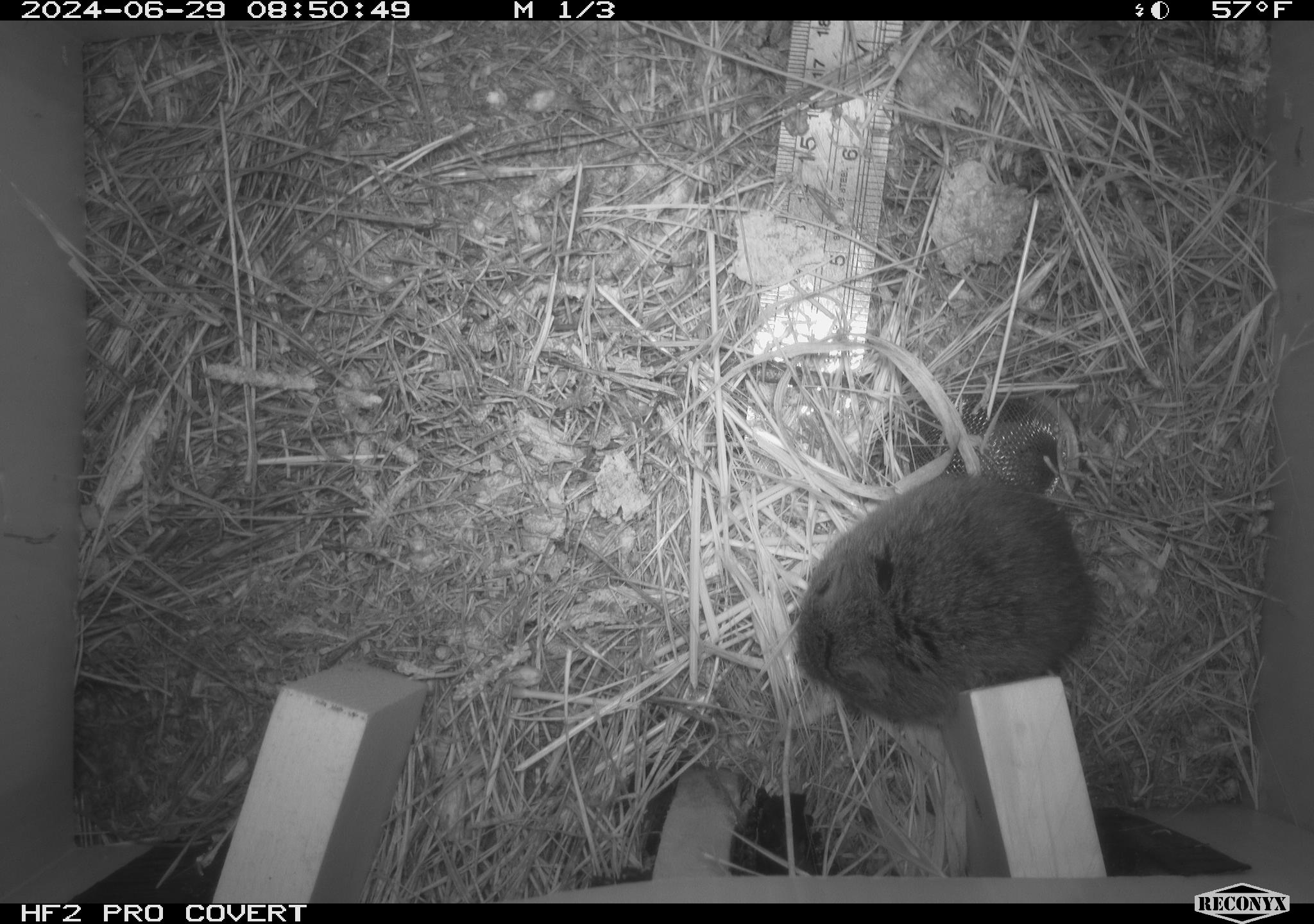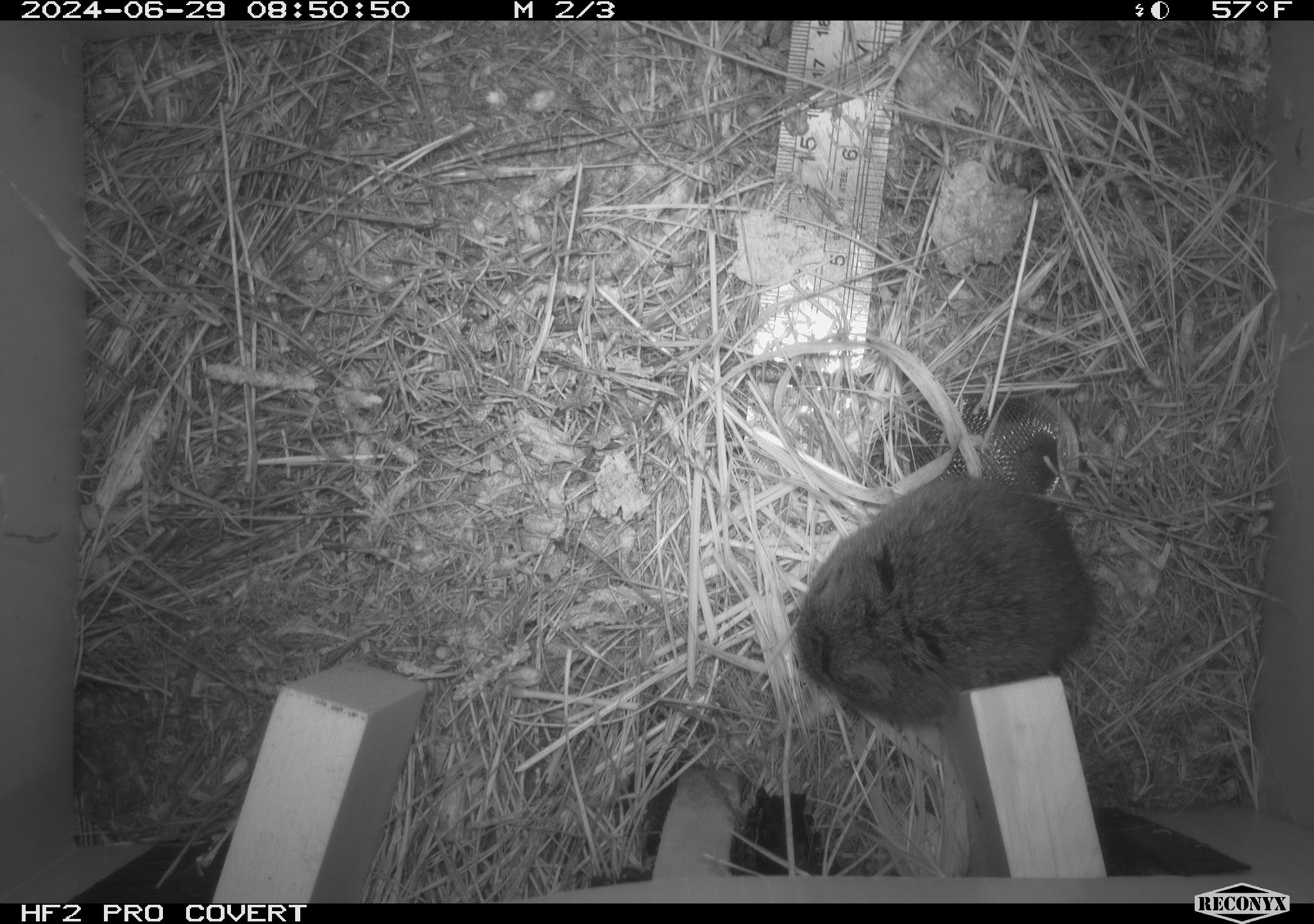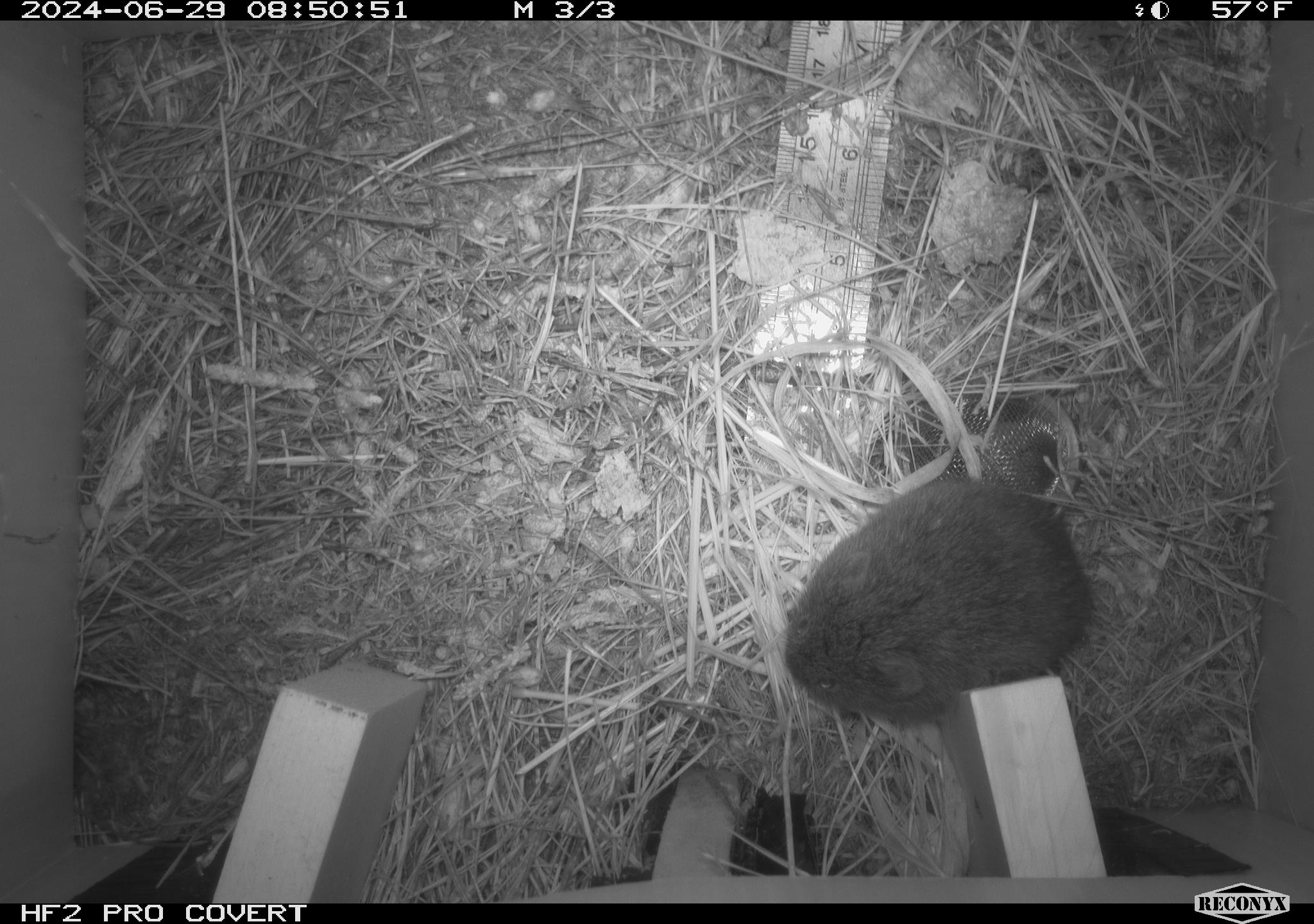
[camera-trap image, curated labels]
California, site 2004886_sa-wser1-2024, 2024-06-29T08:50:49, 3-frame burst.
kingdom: Animalia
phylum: Chordata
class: Mammalia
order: Rodentia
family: Cricetidae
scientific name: Arvicolinae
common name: voles, lemmings, and muskrats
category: arvicolinae subfamily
Arvicolinae subfamily (voles, lemmings, and muskrats) (Arvicolinae).